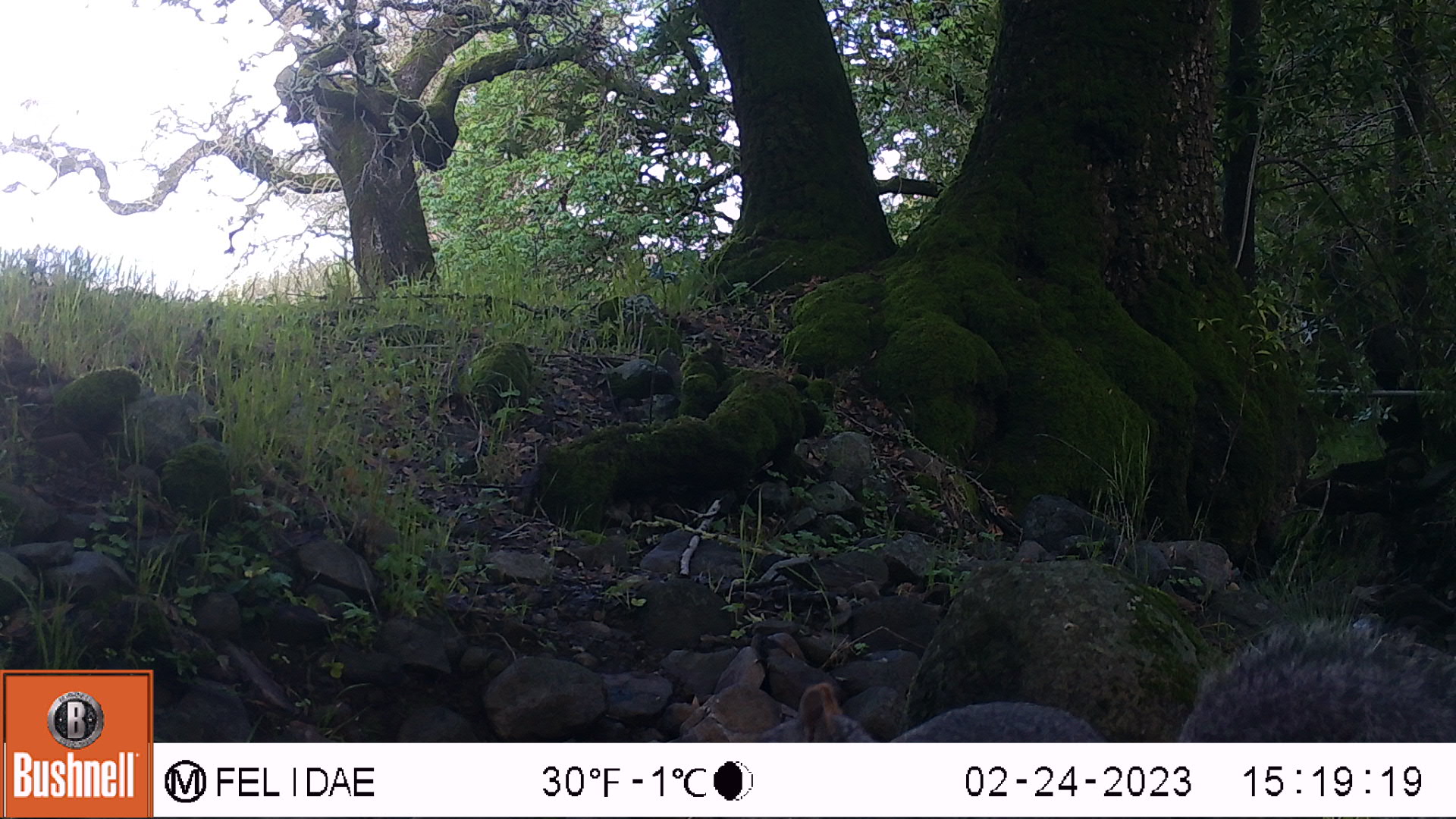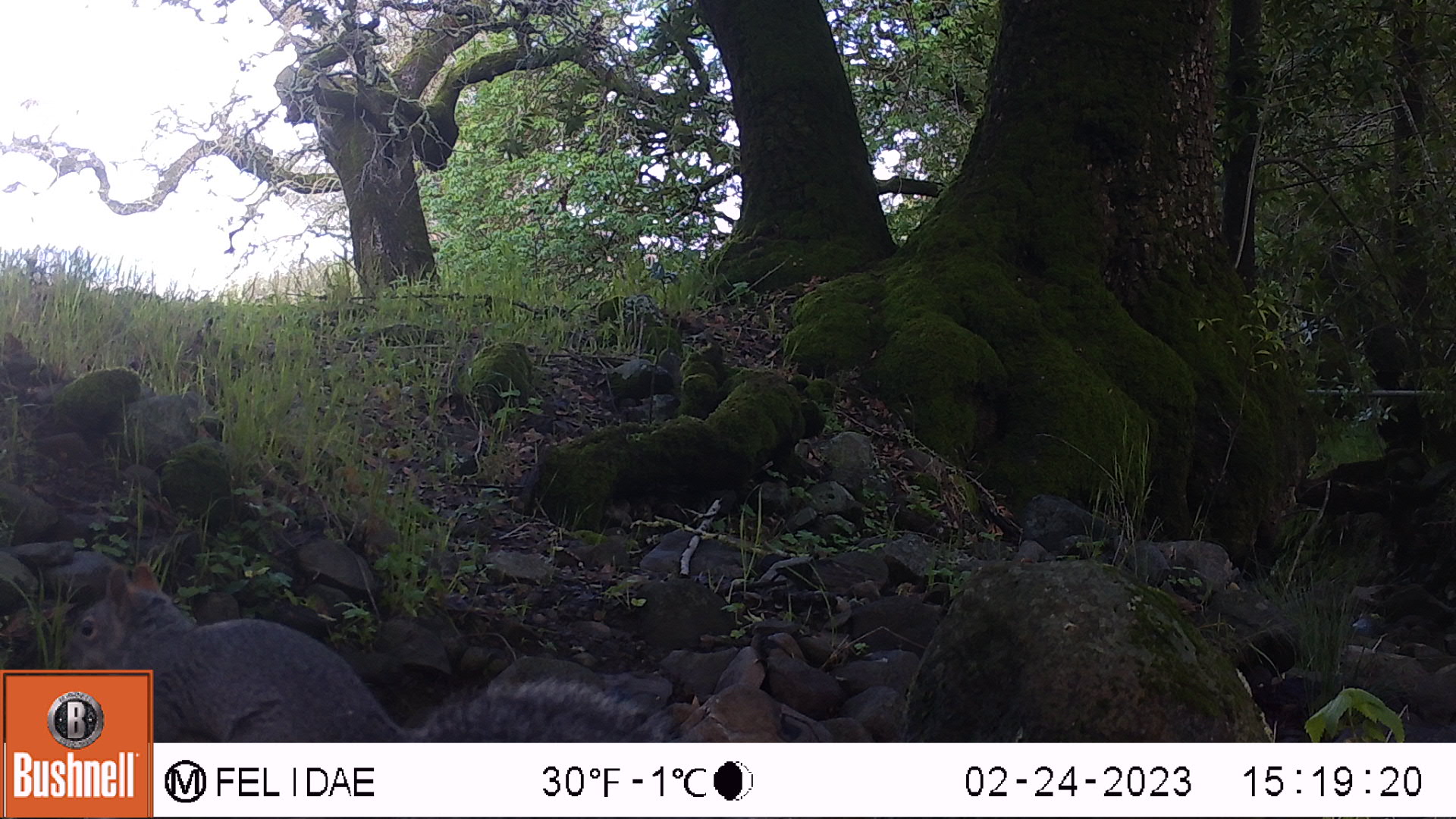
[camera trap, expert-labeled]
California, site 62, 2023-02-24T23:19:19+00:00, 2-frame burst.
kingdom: Animalia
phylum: Chordata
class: Mammalia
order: Rodentia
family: Sciuridae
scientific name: Sciuridae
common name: squirrel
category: unknown squirrel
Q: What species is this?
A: Unknown squirrel (squirrel) (Sciuridae).